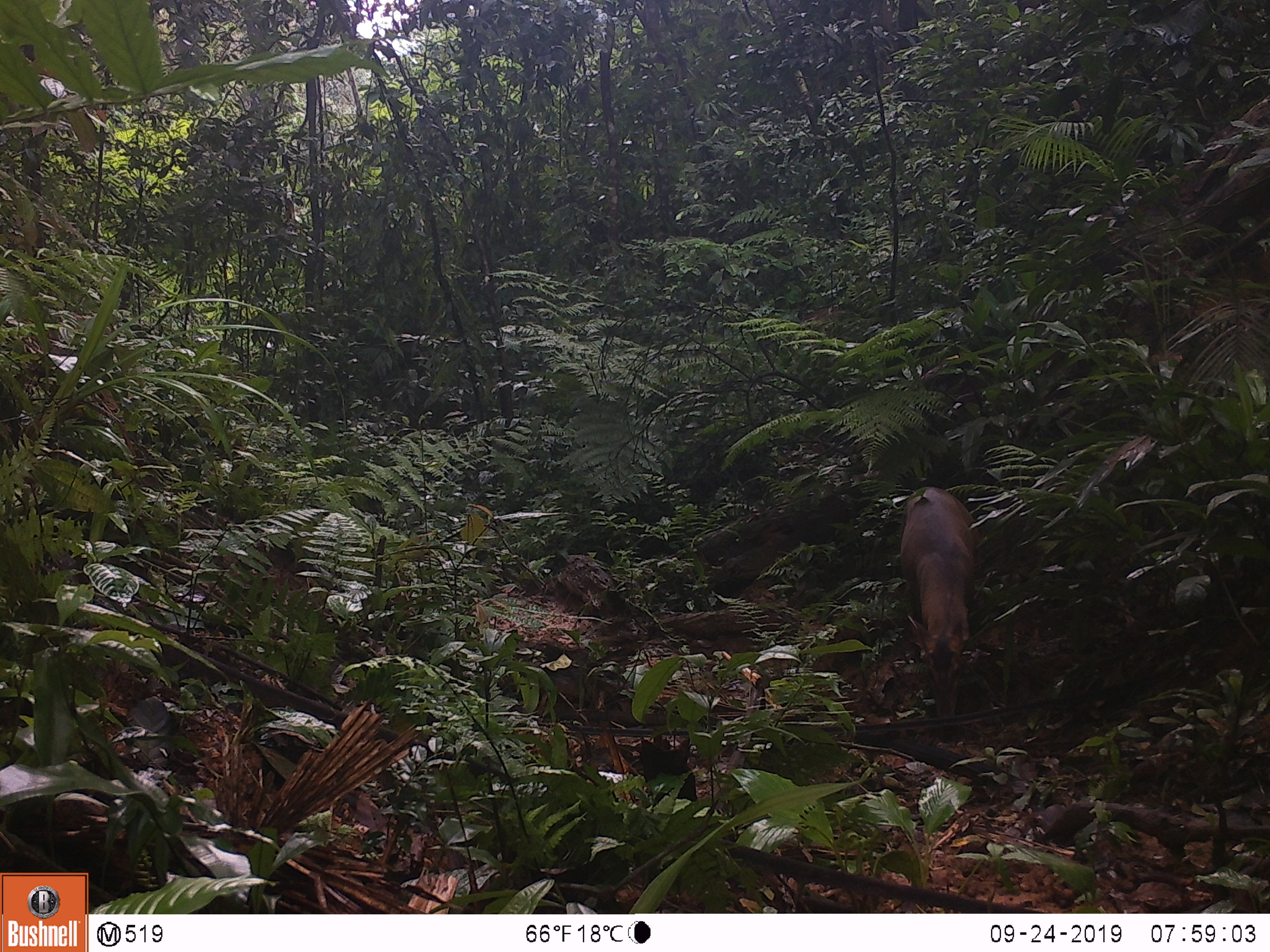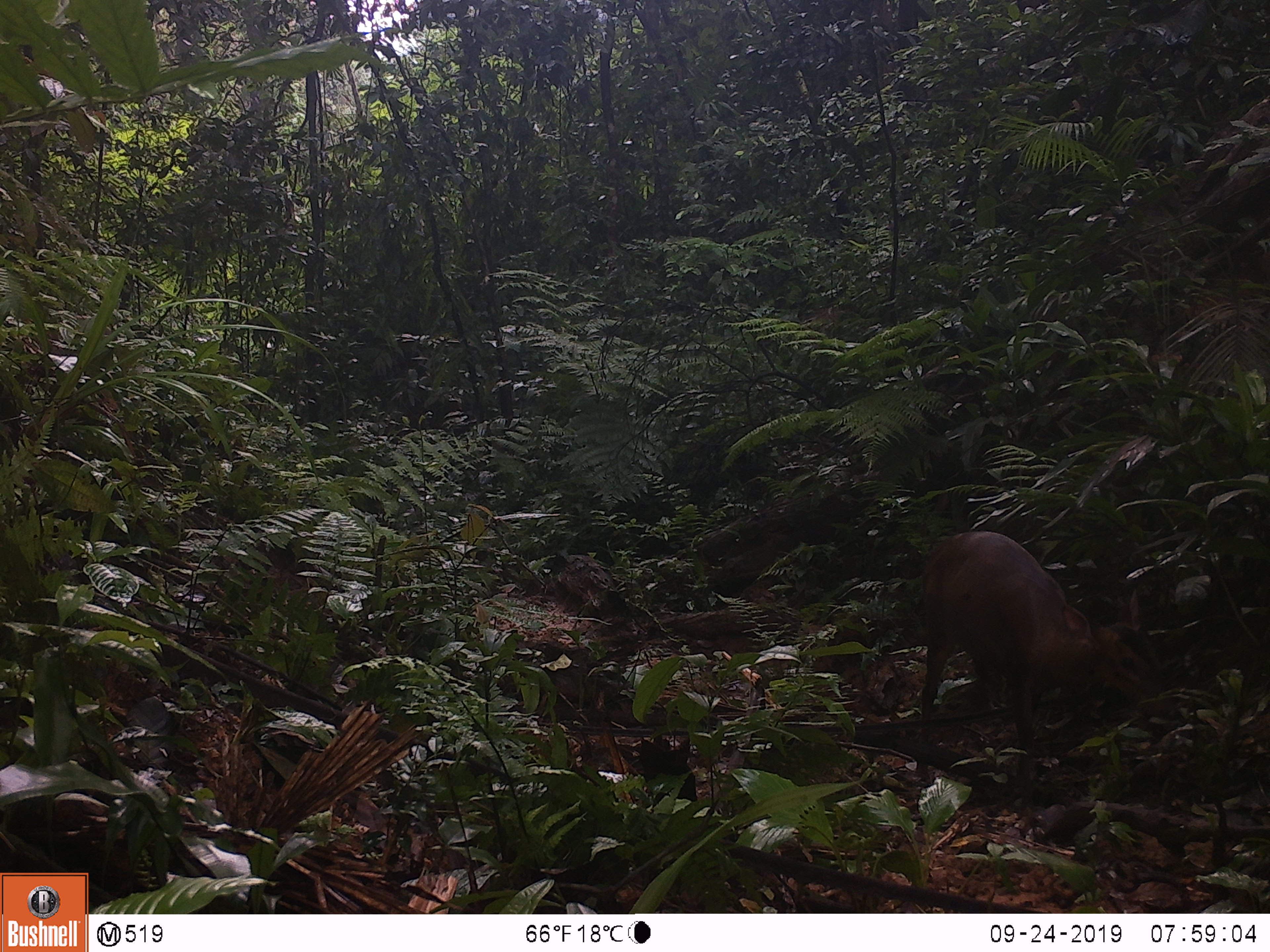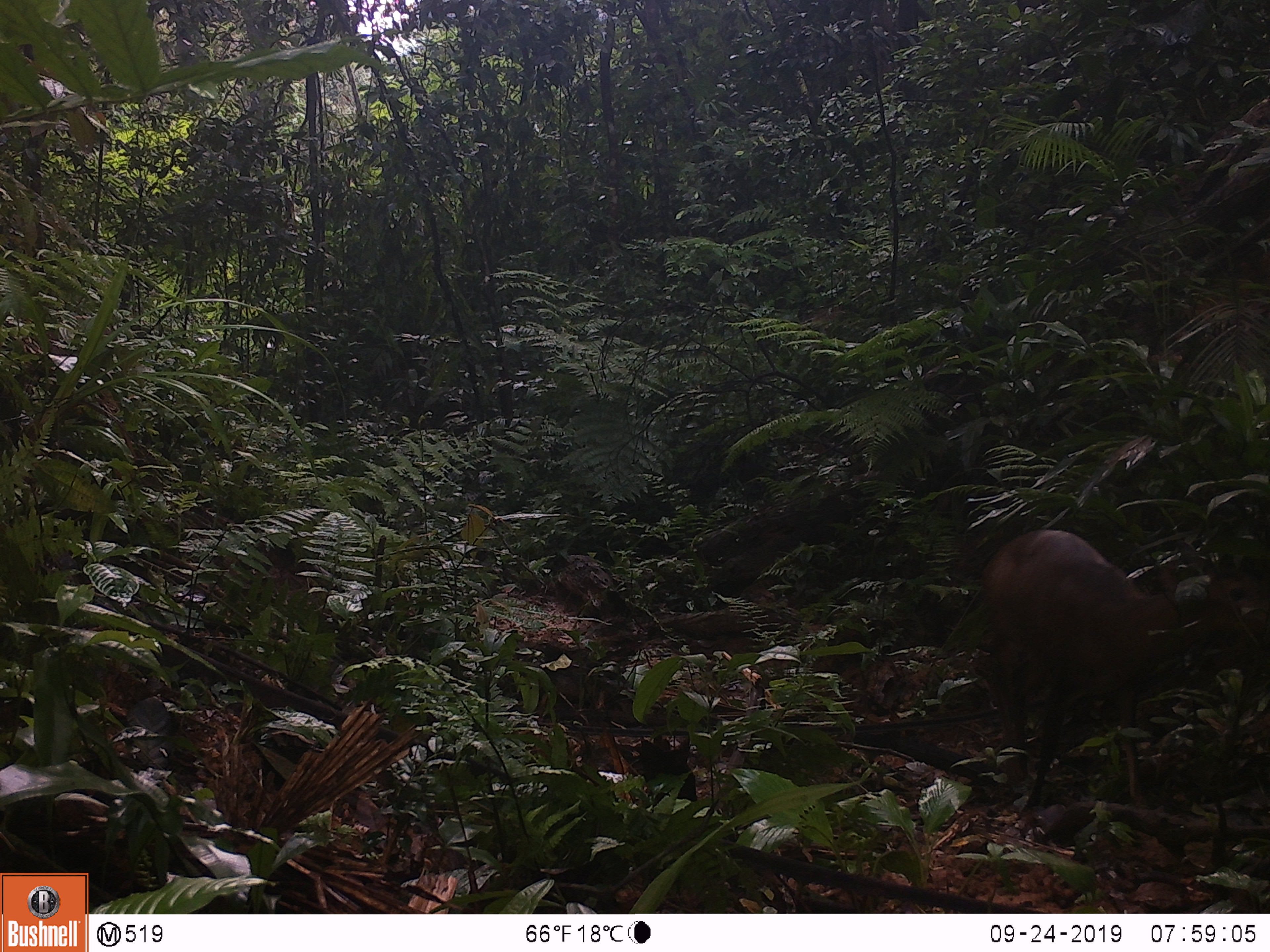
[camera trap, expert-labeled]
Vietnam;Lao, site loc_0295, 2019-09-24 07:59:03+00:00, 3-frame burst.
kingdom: Animalia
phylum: Chordata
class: Mammalia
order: Artiodactyla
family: Cervidae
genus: Muntiacus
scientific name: Muntiacus vuquangensis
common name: large-antlered muntjac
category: large antlered muntjac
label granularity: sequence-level